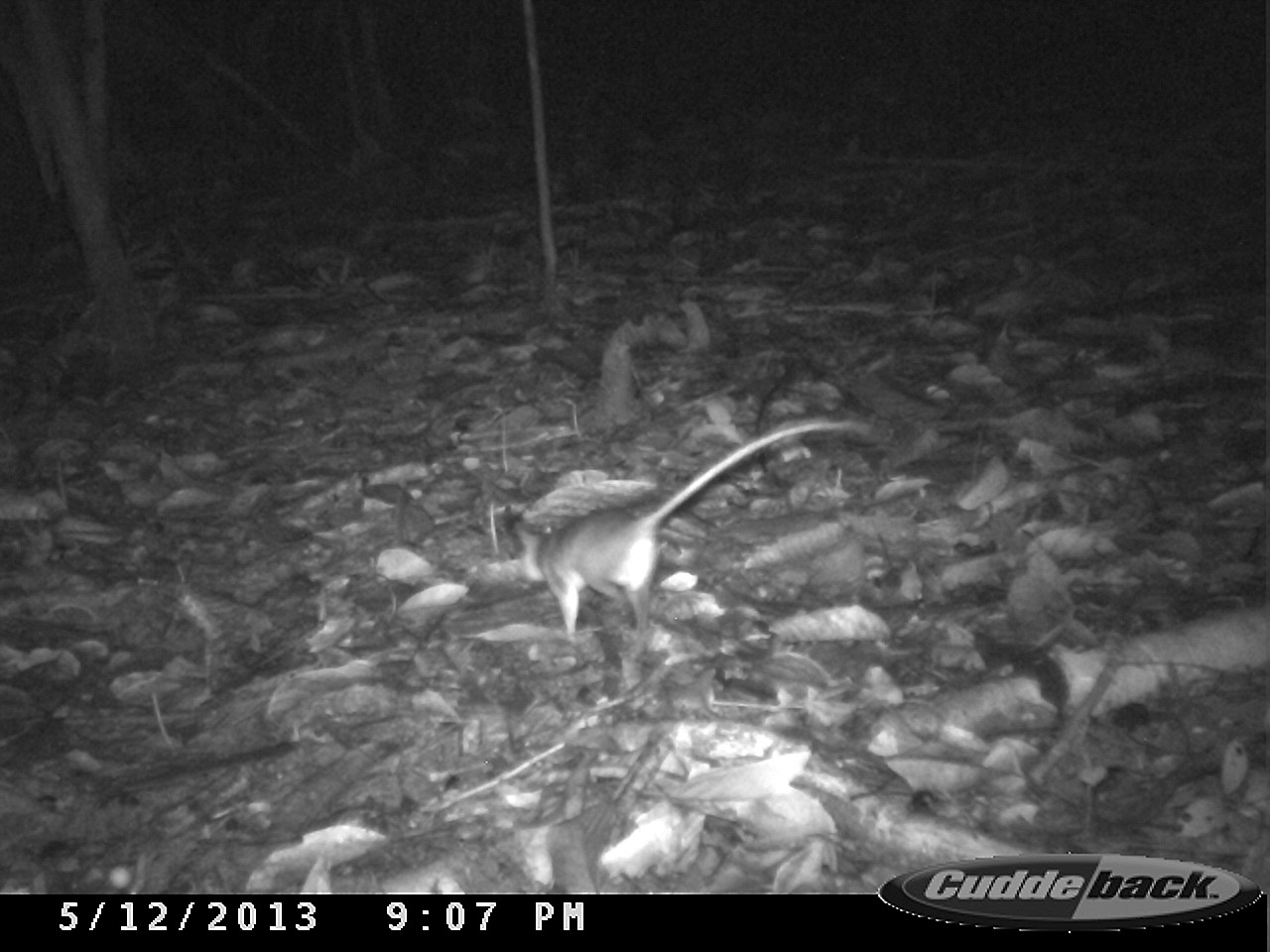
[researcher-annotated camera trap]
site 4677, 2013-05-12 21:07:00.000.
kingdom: Animalia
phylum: Chordata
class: Mammalia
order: Rodentia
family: Muridae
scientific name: Muridae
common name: mice, rats, and gerbils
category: unknown mouse or rat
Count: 1.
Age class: adult.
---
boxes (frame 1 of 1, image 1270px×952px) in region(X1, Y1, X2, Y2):
unknown mouse or rat: region(499, 416, 854, 645)